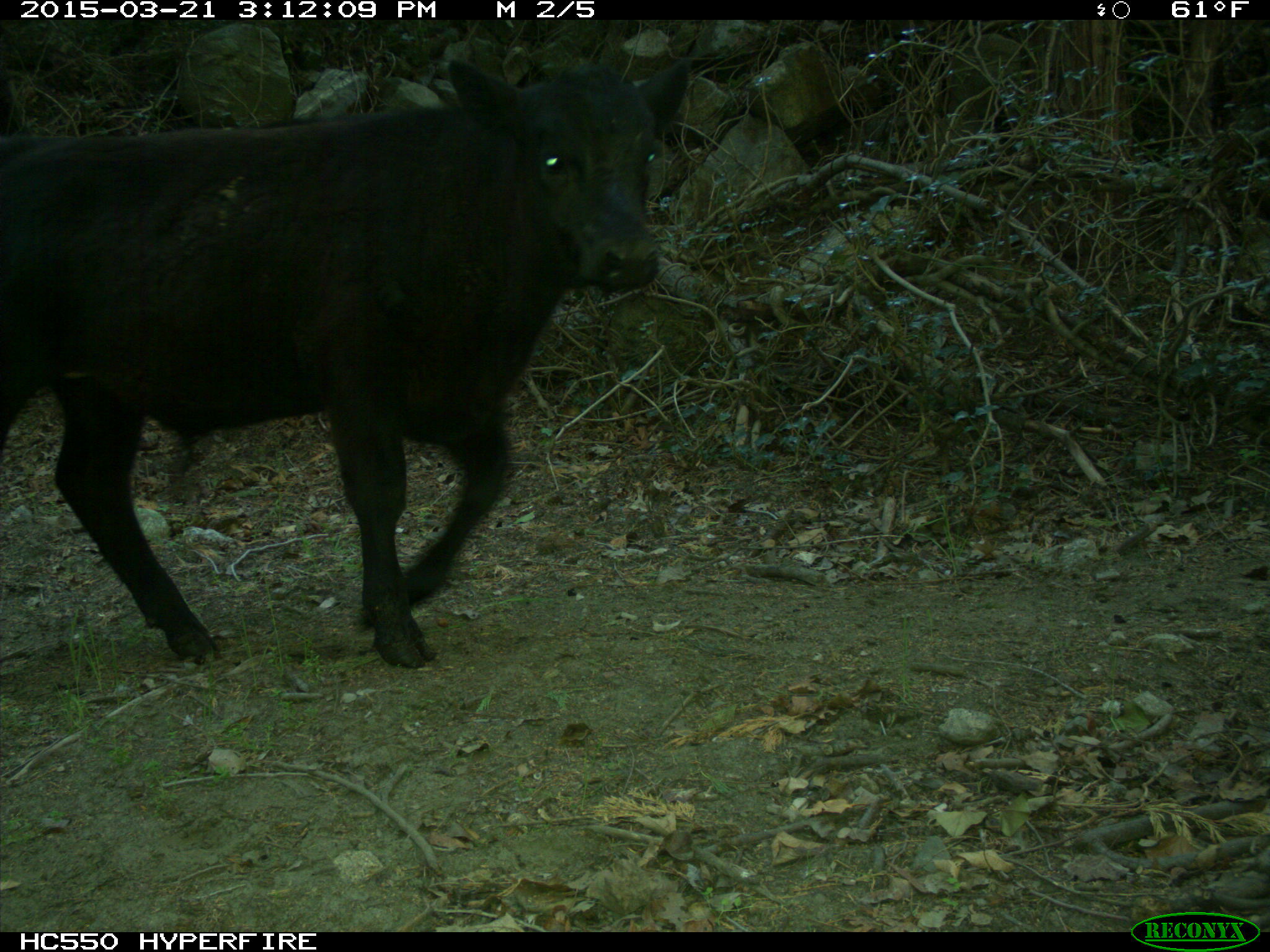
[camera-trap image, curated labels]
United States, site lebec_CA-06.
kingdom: Animalia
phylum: Chordata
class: Mammalia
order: Artiodactyla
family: Bovidae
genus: Bos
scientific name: Bos taurus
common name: domestic cow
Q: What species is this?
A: Bos taurus (domestic cow).